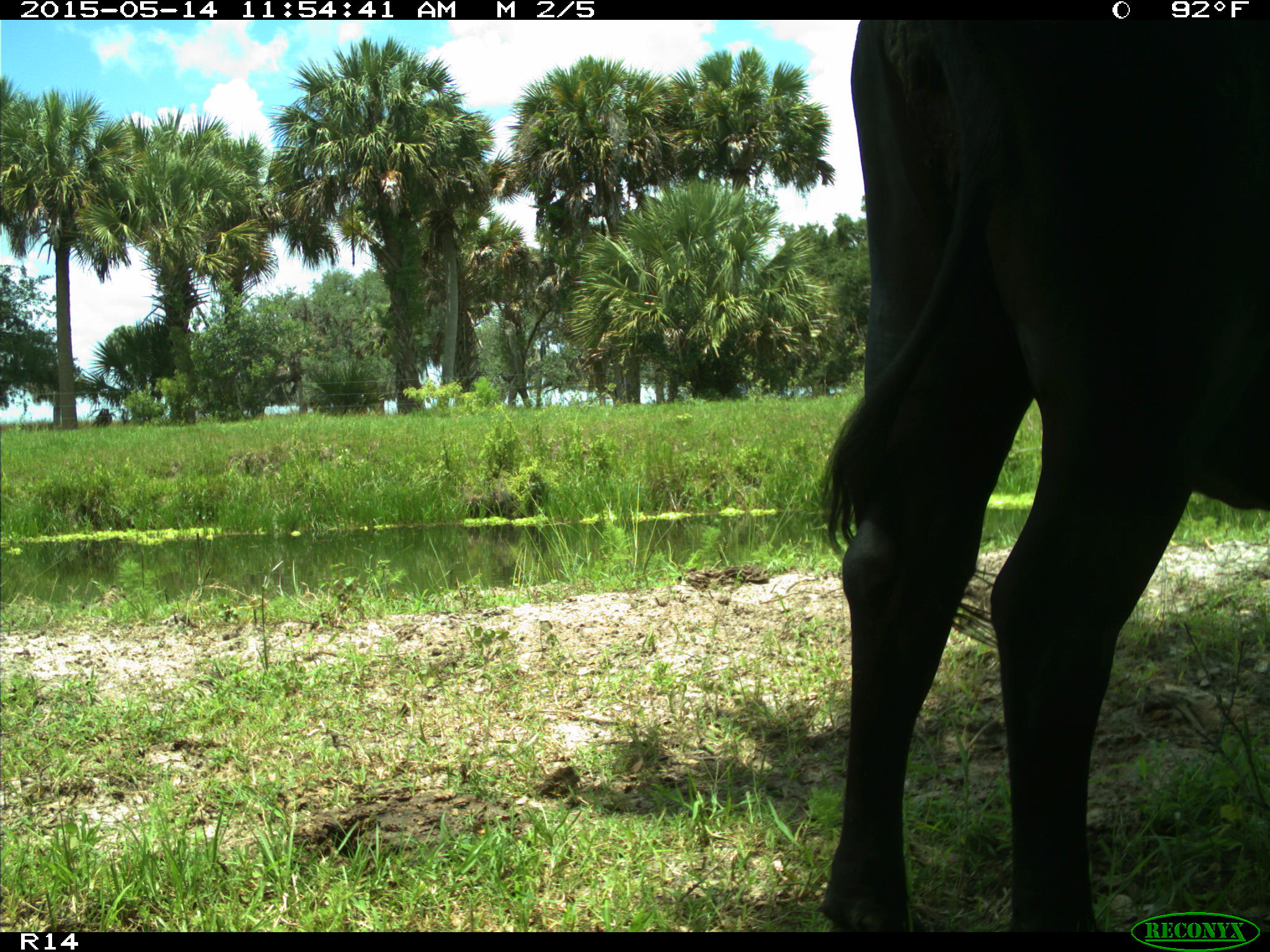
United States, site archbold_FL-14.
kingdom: Animalia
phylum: Chordata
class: Mammalia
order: Artiodactyla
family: Bovidae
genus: Bos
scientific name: Bos taurus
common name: domestic cow